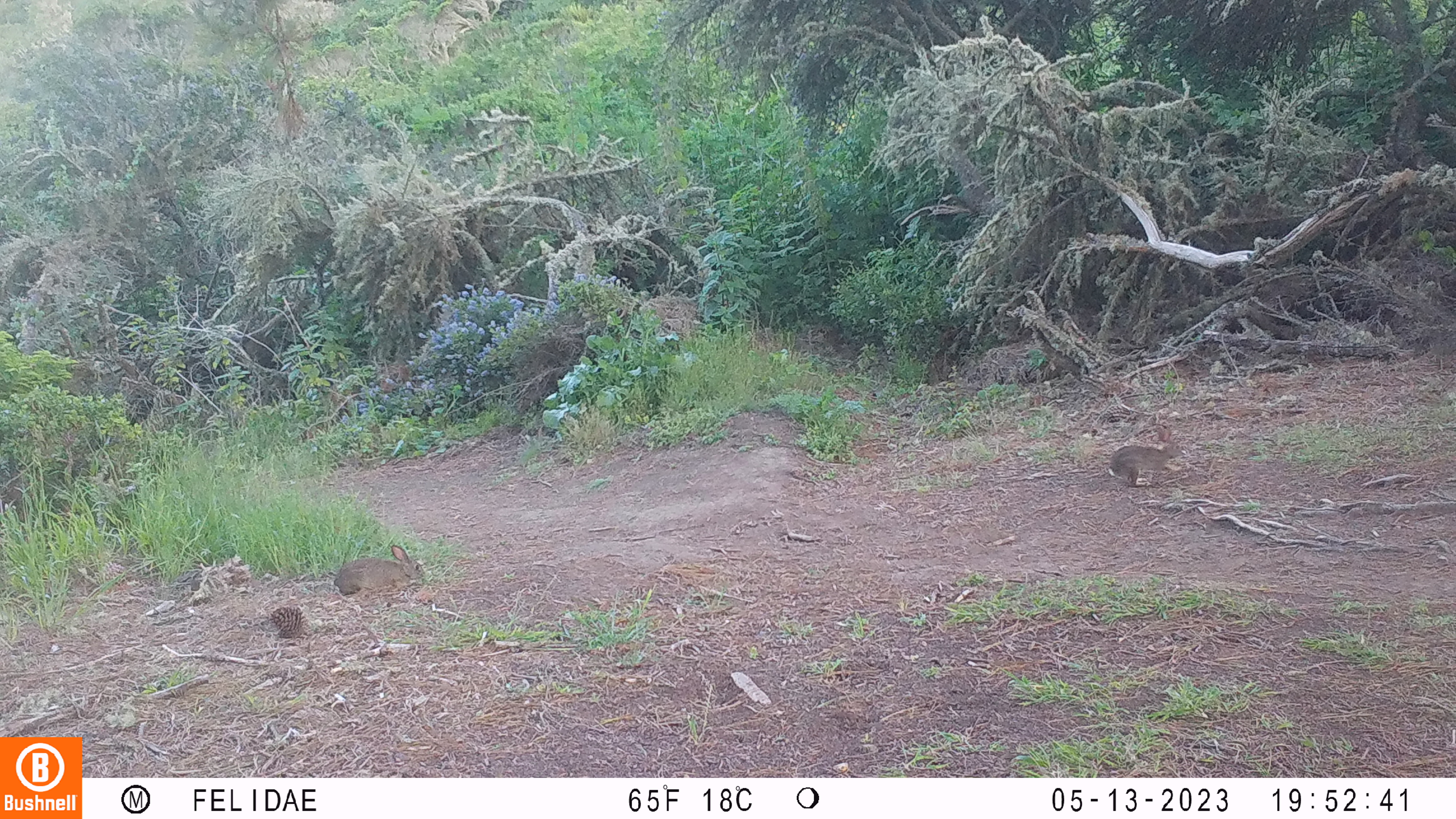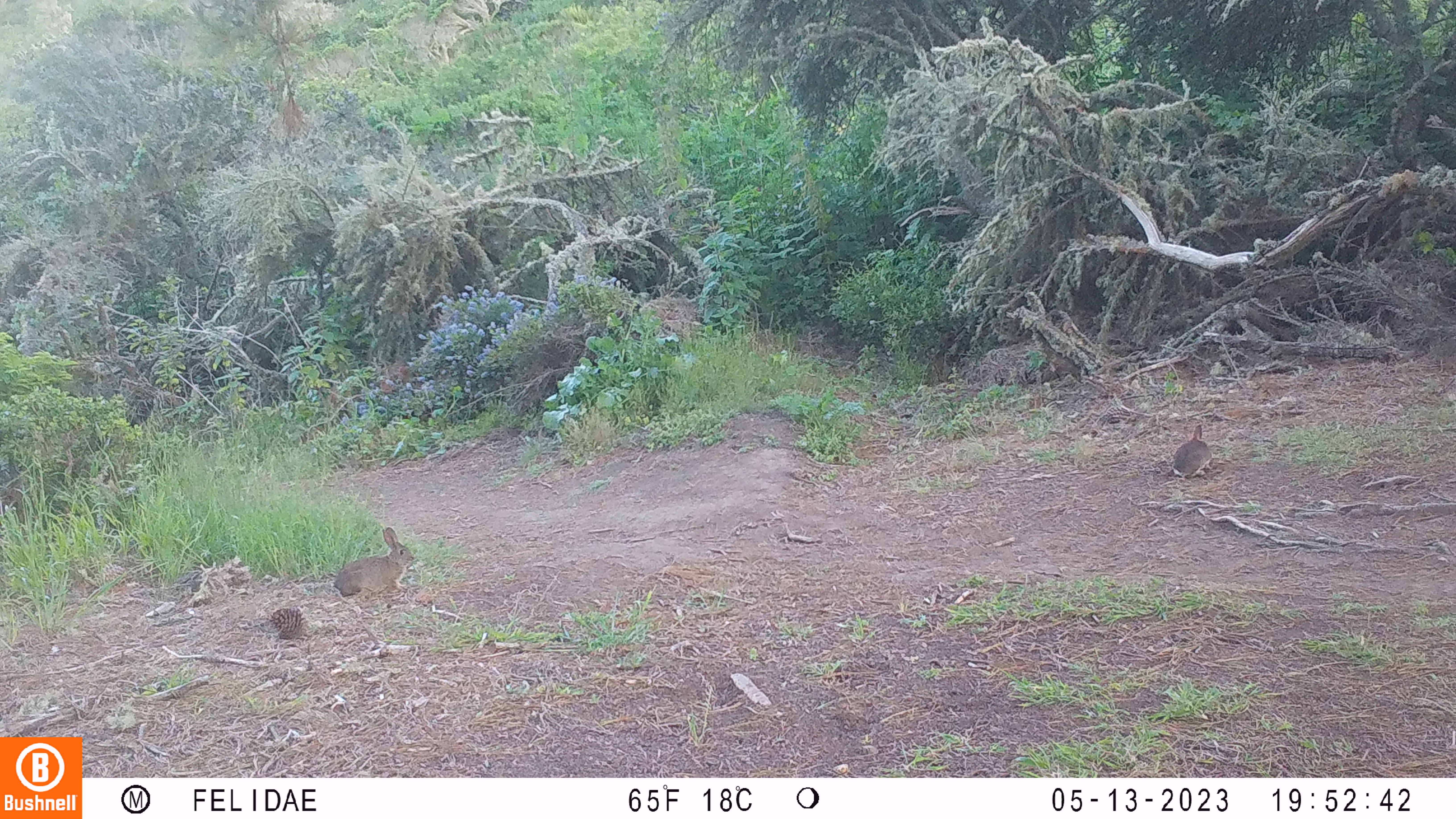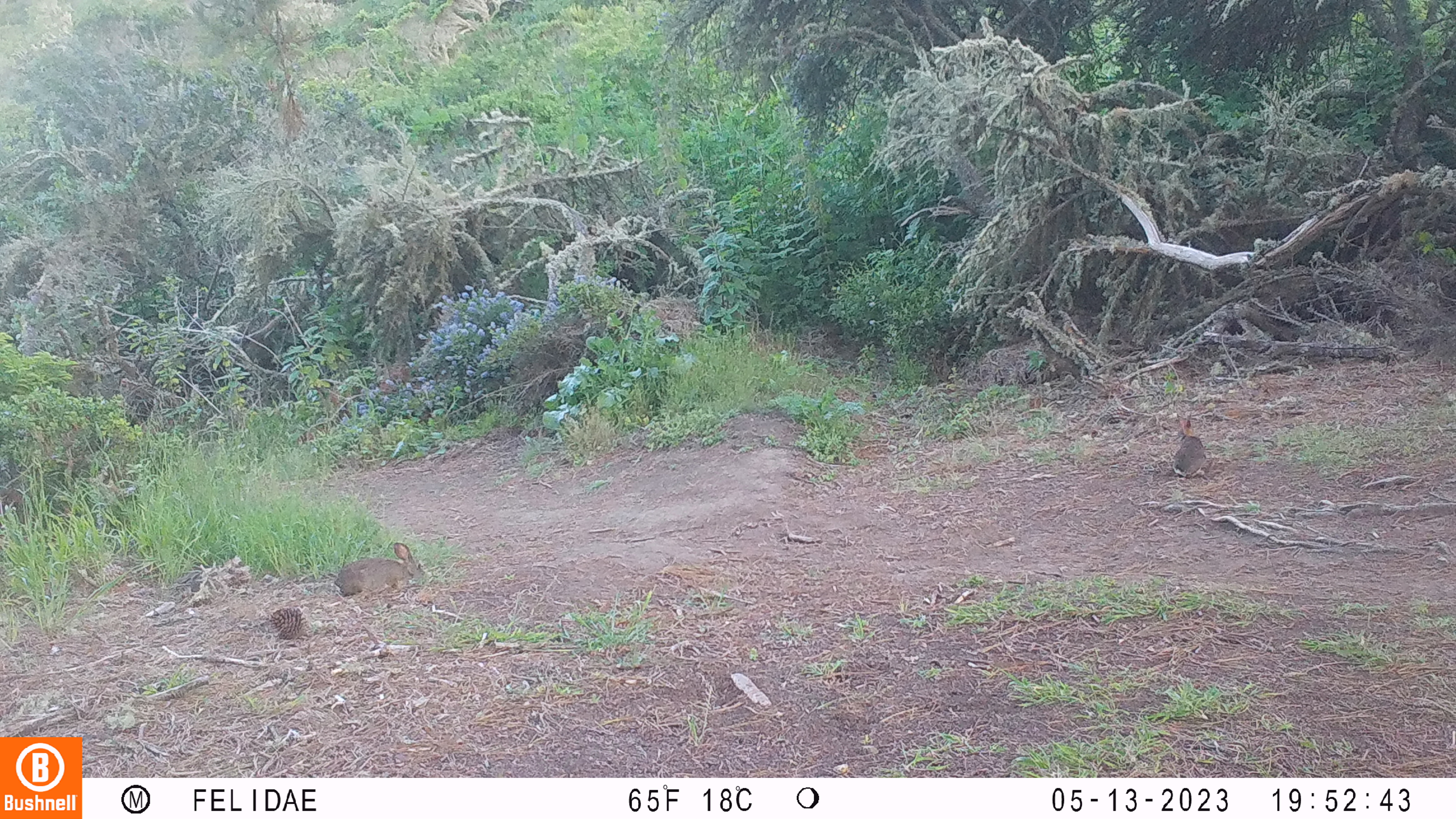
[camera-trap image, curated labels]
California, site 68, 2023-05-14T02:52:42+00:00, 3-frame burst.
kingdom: Animalia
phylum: Chordata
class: Mammalia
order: Lagomorpha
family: Leporidae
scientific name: Leporidae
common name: rabbit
Rabbit (Leporidae).